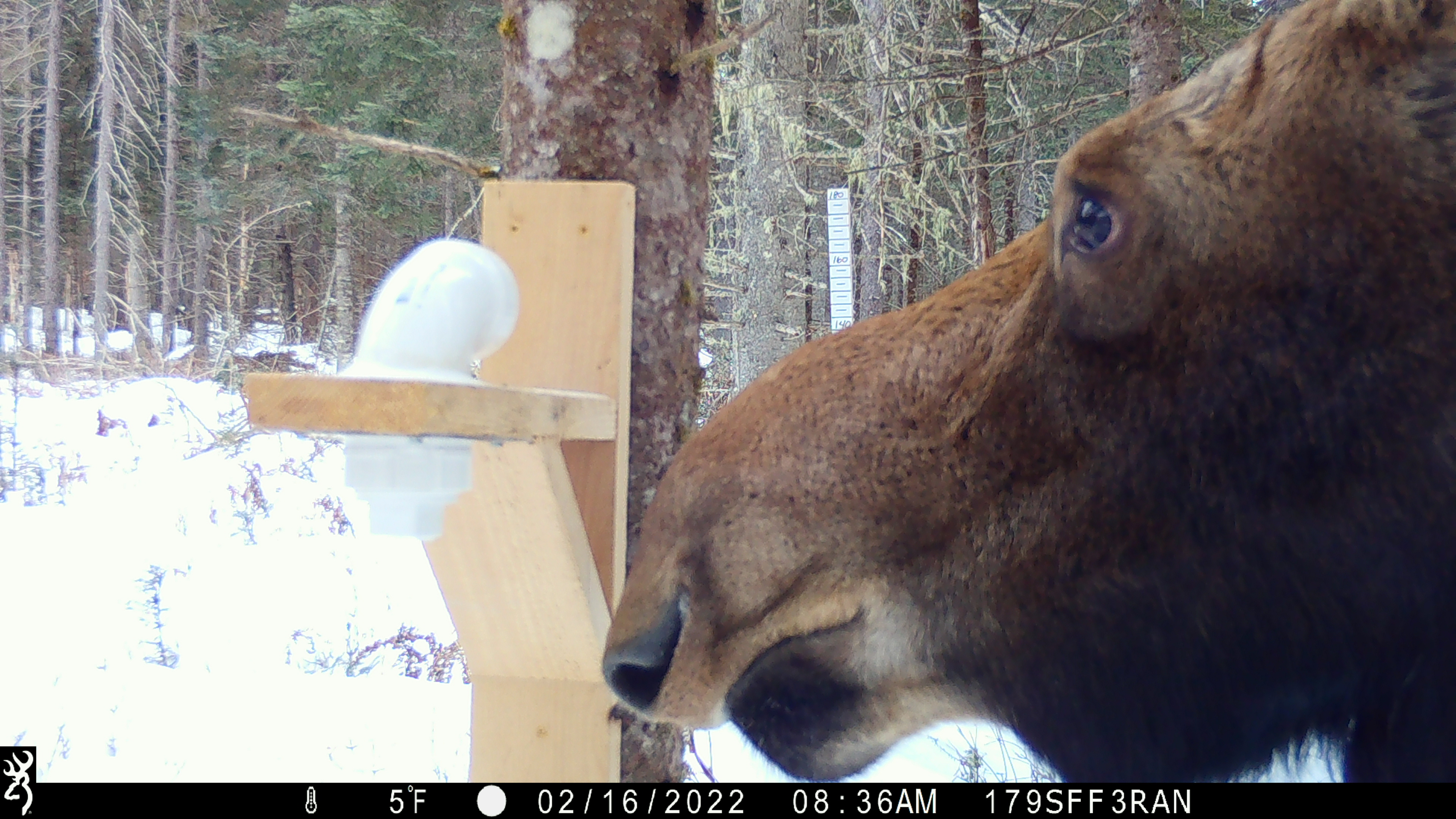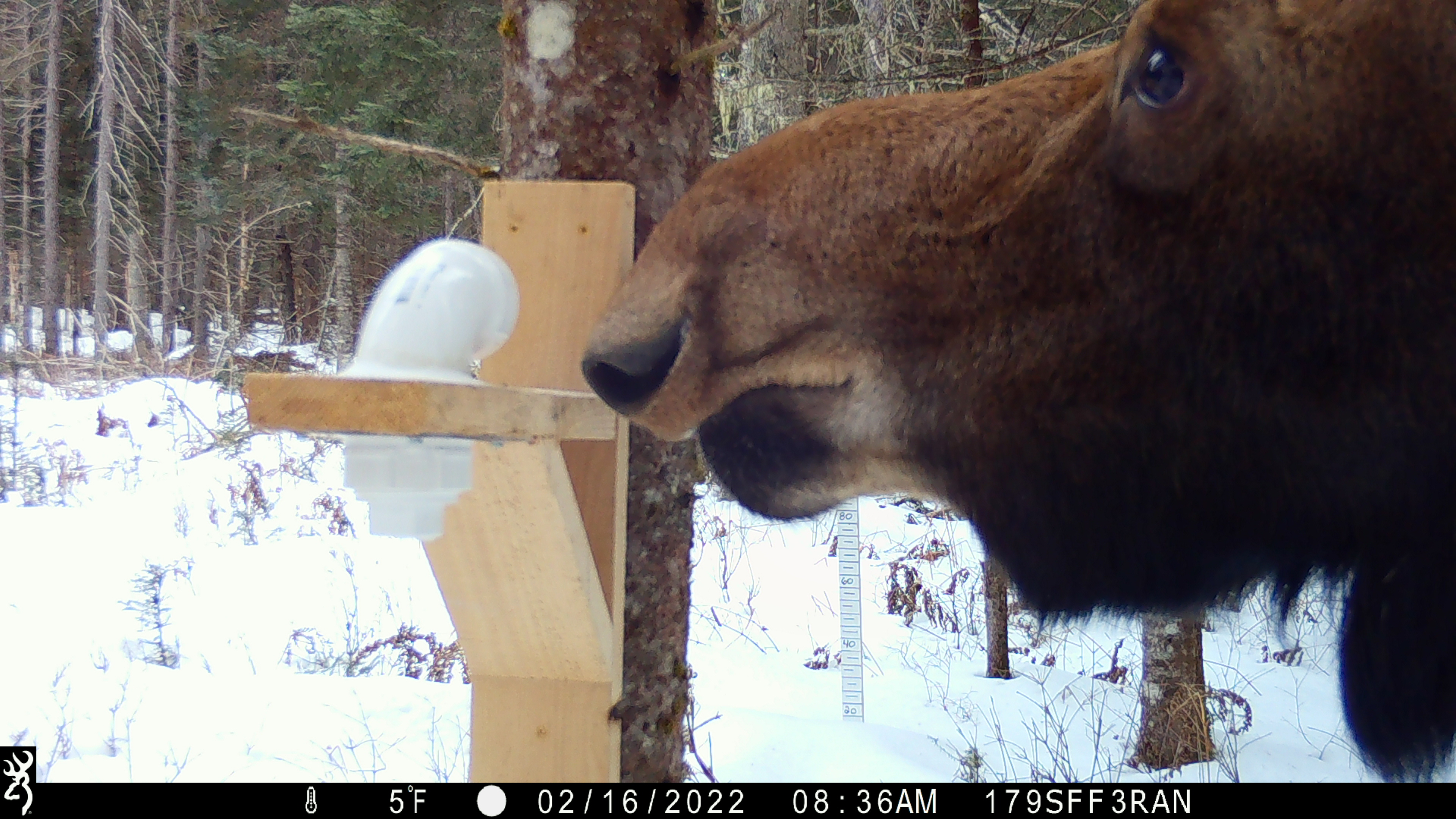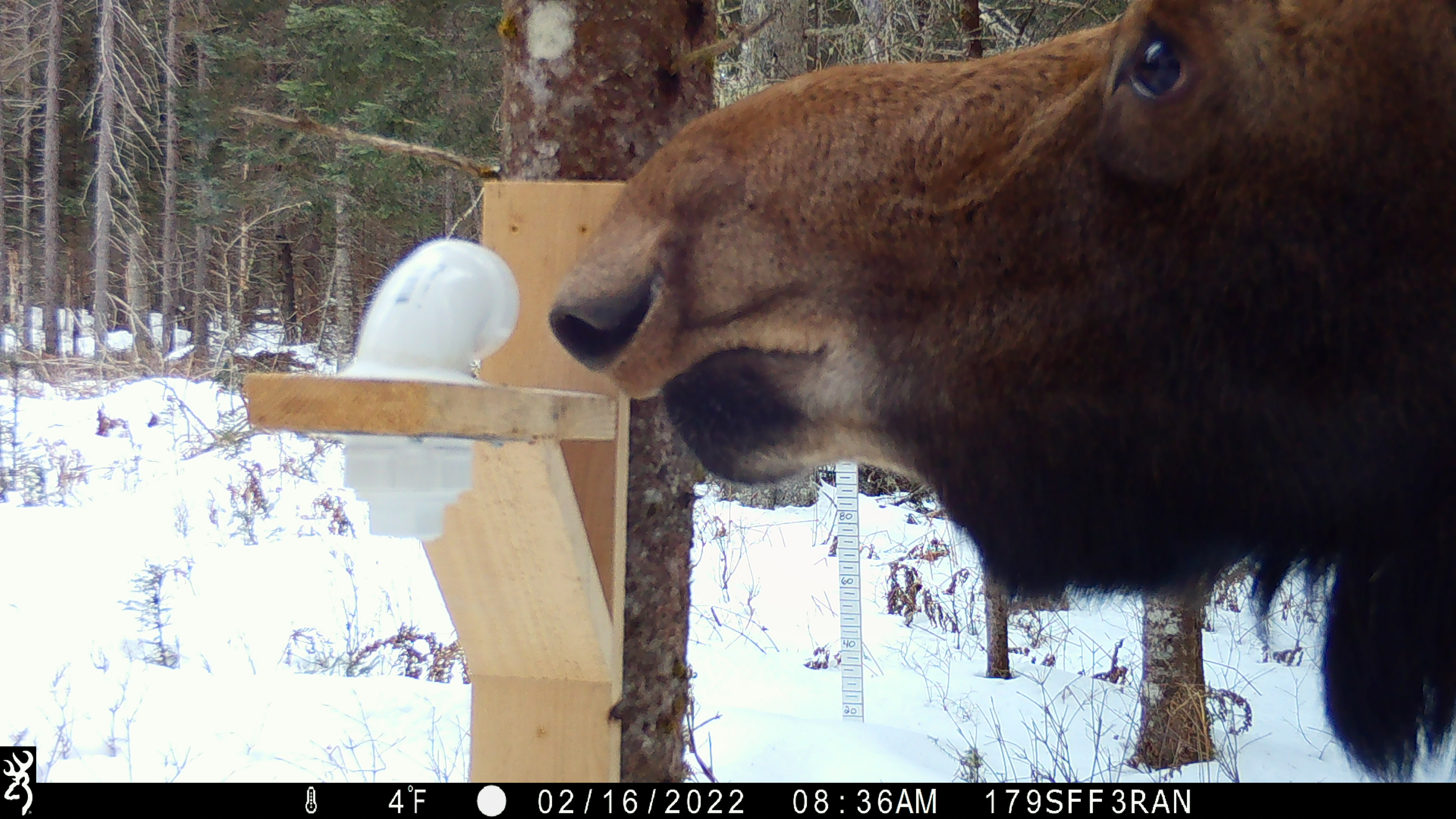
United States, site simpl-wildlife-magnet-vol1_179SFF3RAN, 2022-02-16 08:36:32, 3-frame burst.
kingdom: Animalia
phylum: Chordata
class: Mammalia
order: Artiodactyla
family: Cervidae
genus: Alces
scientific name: Alces alces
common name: moose